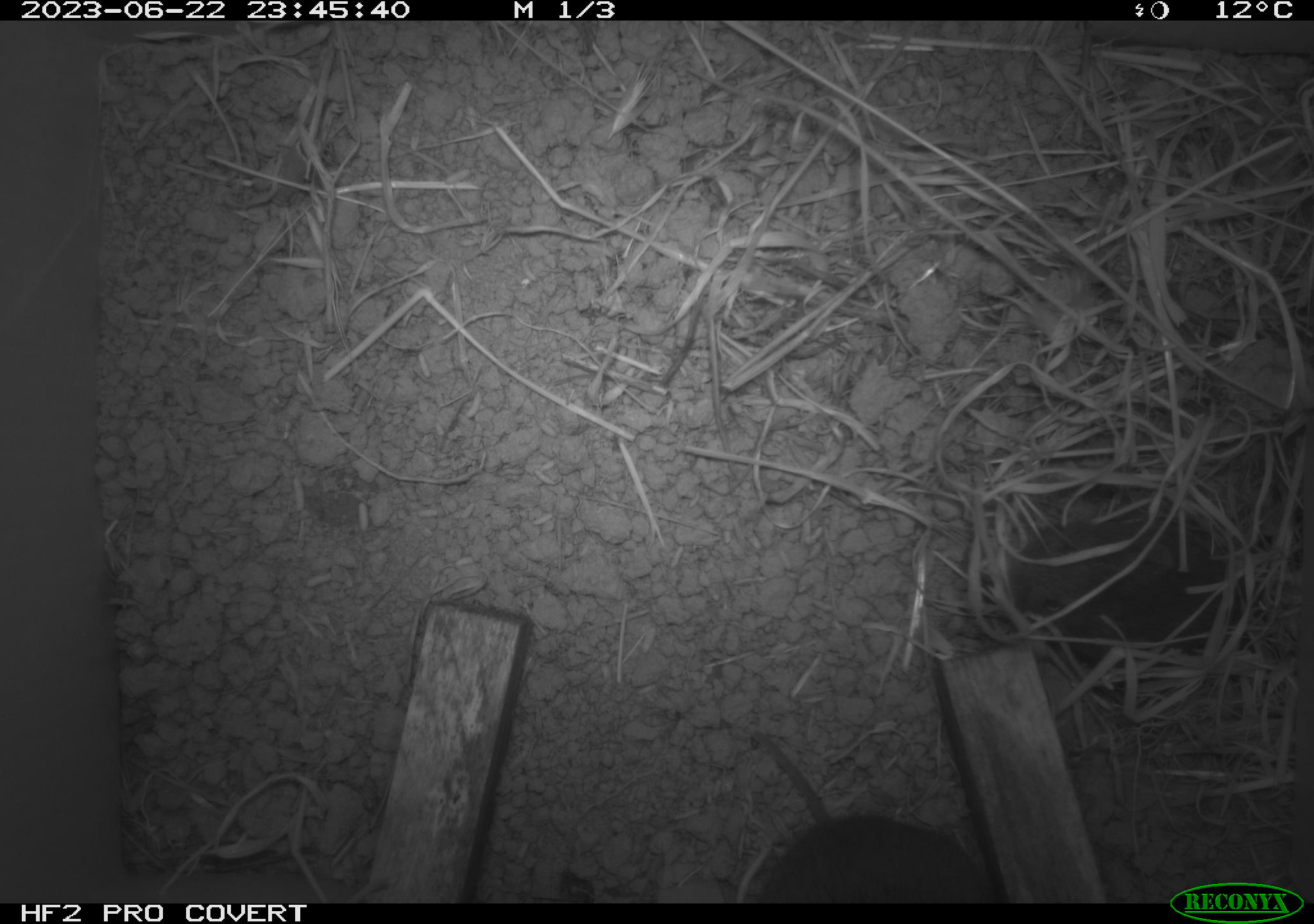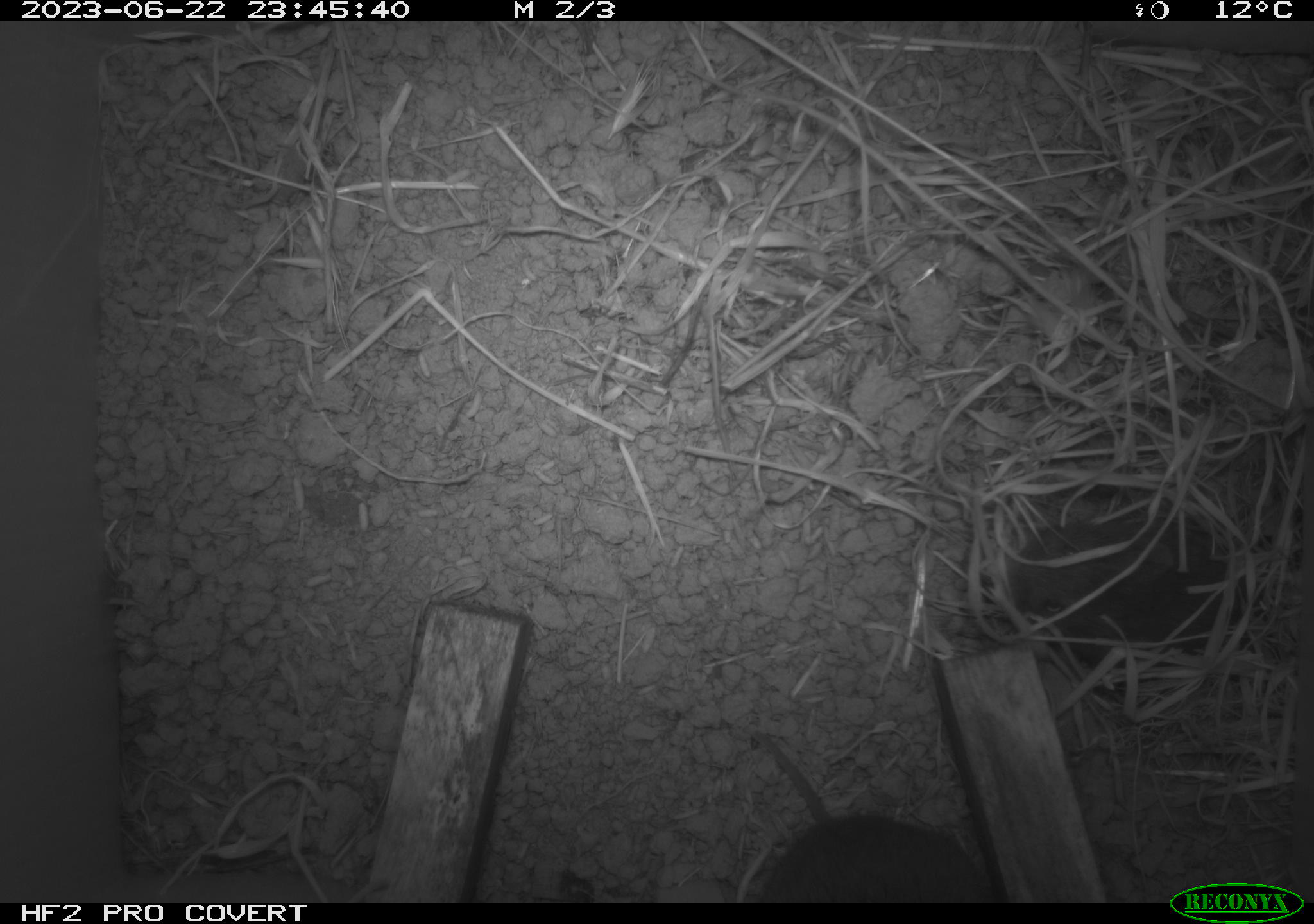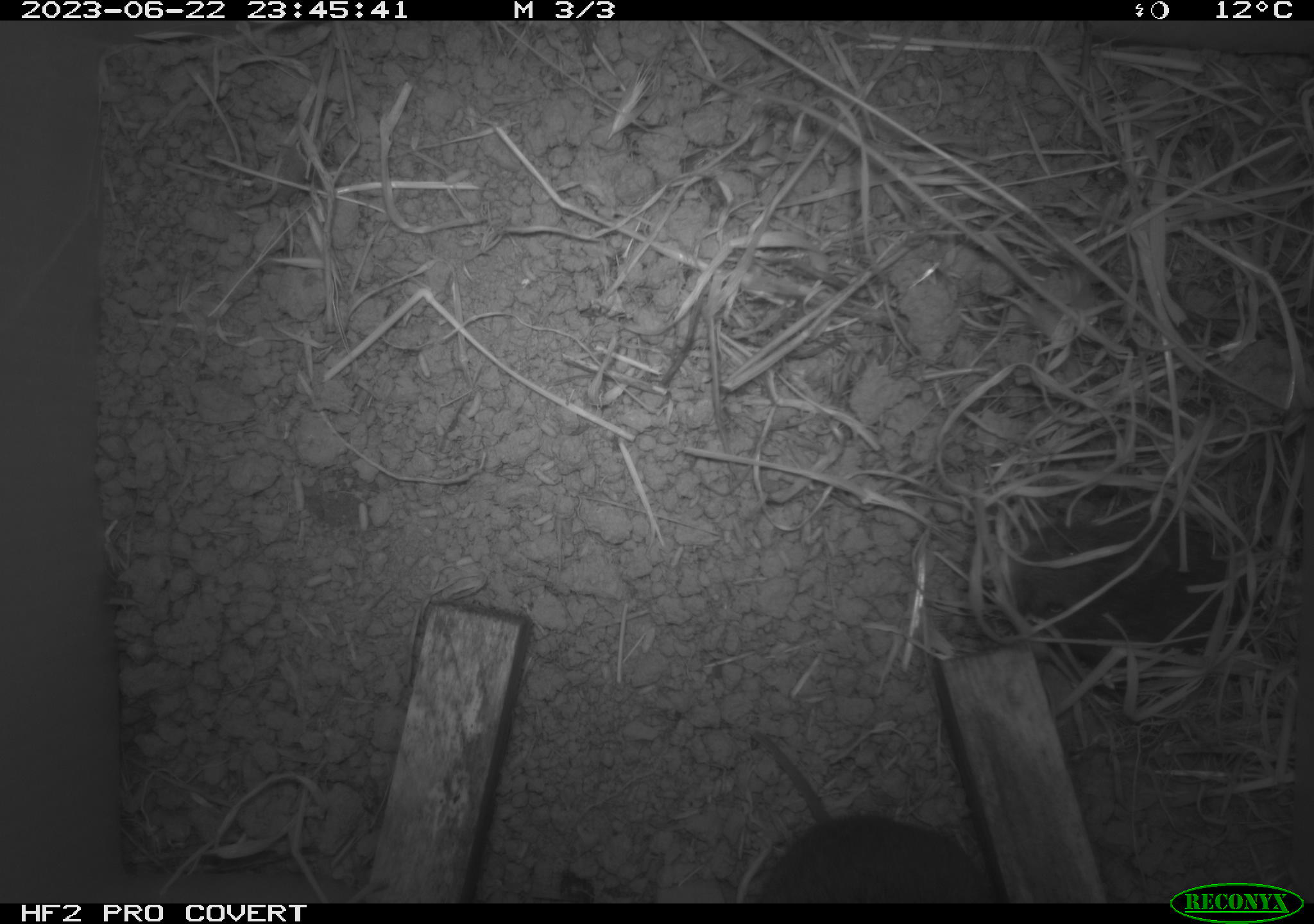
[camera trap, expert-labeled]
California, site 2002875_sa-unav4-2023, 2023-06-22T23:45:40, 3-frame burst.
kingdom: Animalia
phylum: Chordata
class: Mammalia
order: Rodentia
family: Cricetidae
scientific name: Arvicolinae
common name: voles, lemmings, and muskrats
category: arvicolinae subfamily